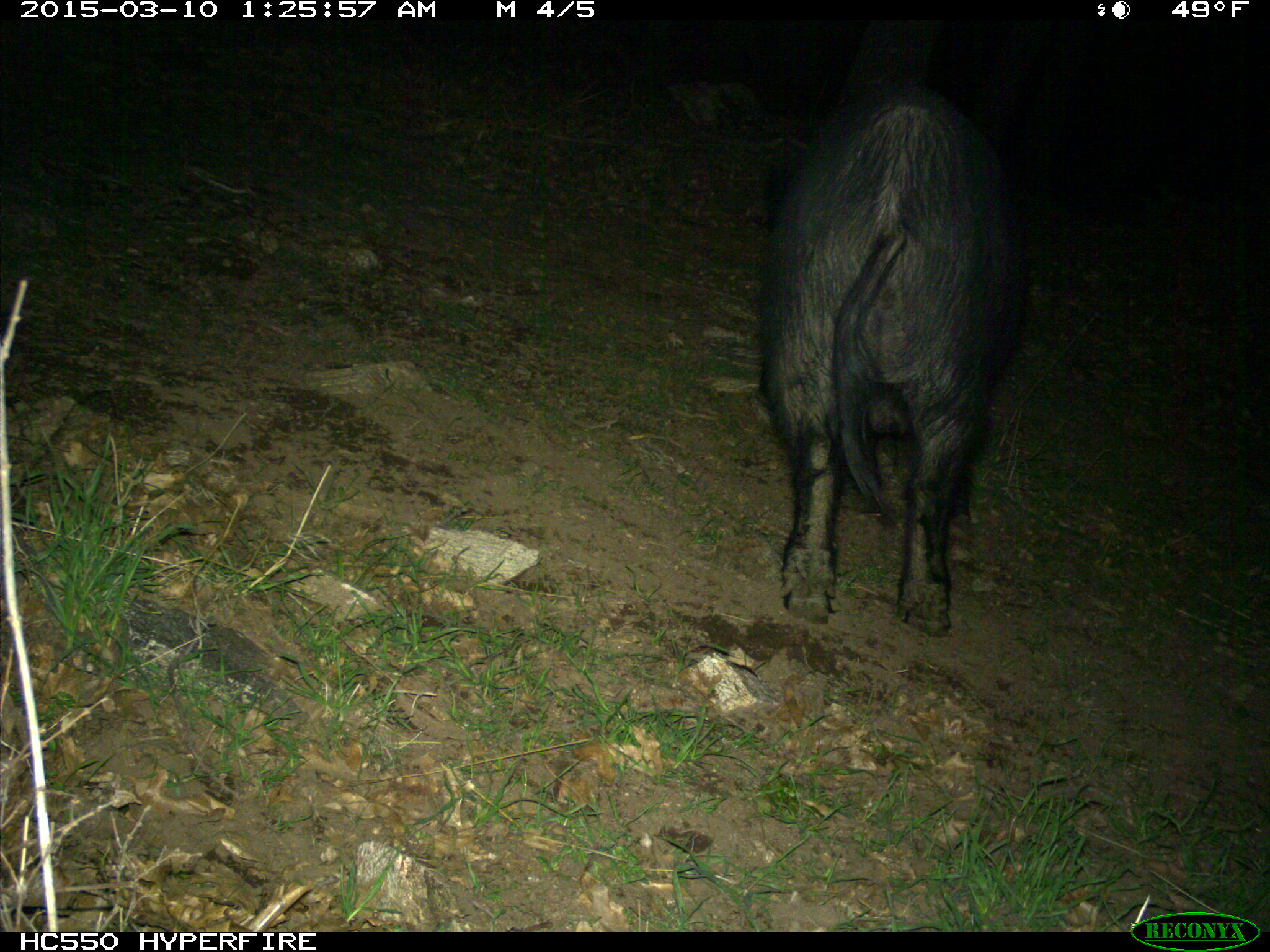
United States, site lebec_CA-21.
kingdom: Animalia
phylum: Chordata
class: Mammalia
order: Artiodactyla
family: Suidae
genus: Sus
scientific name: Sus scrofa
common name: wild boar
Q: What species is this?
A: Sus scrofa (wild boar).